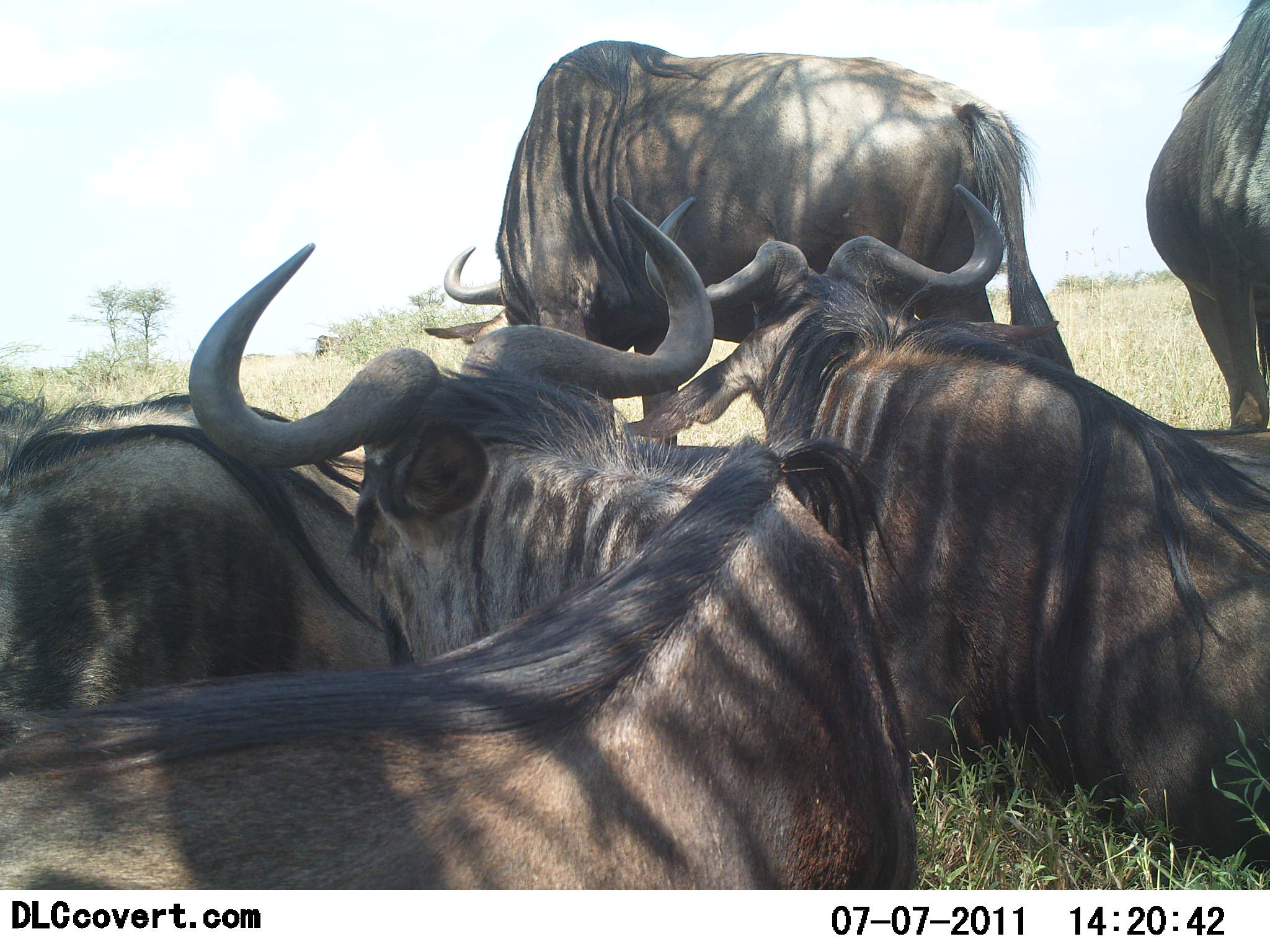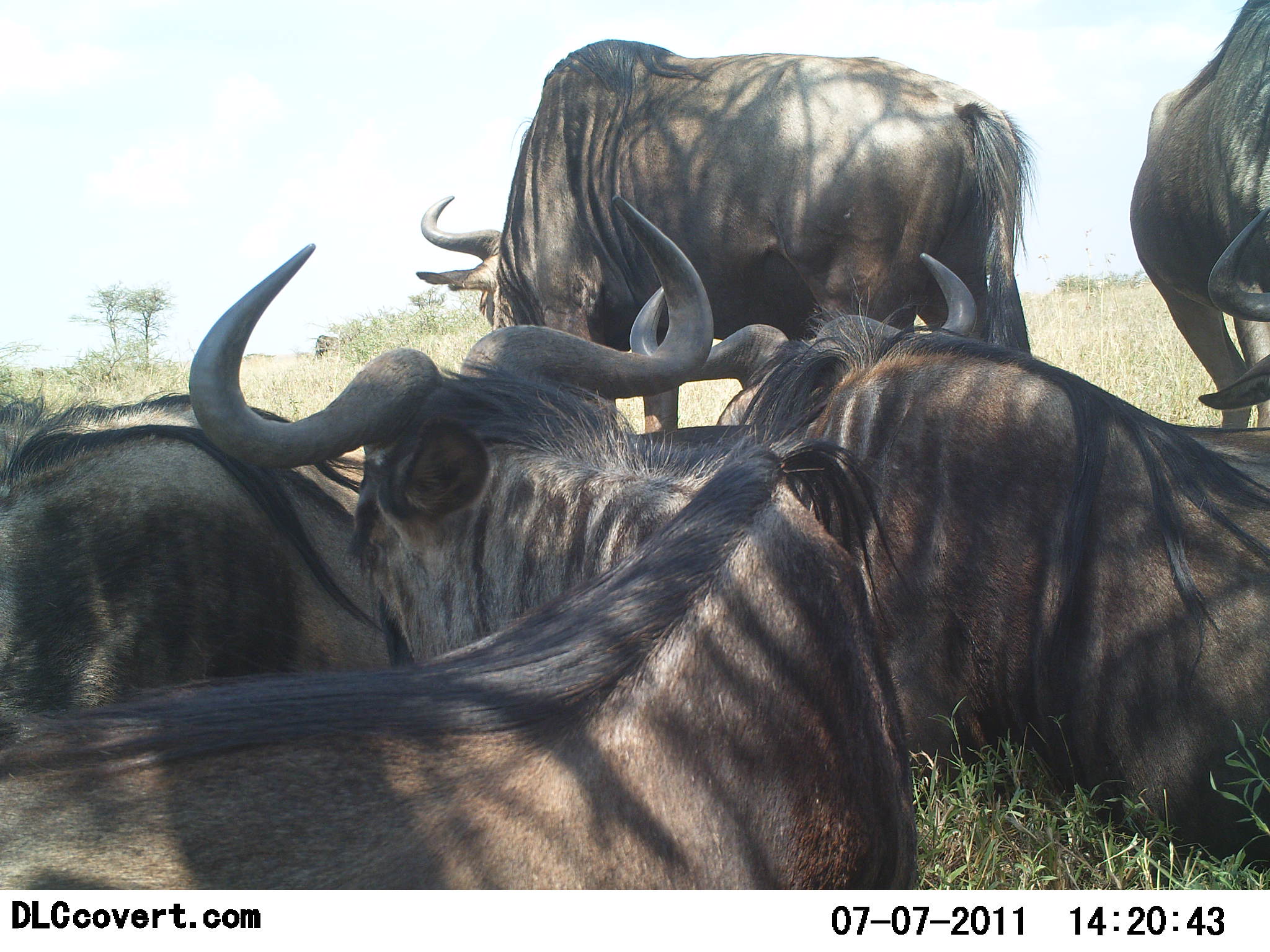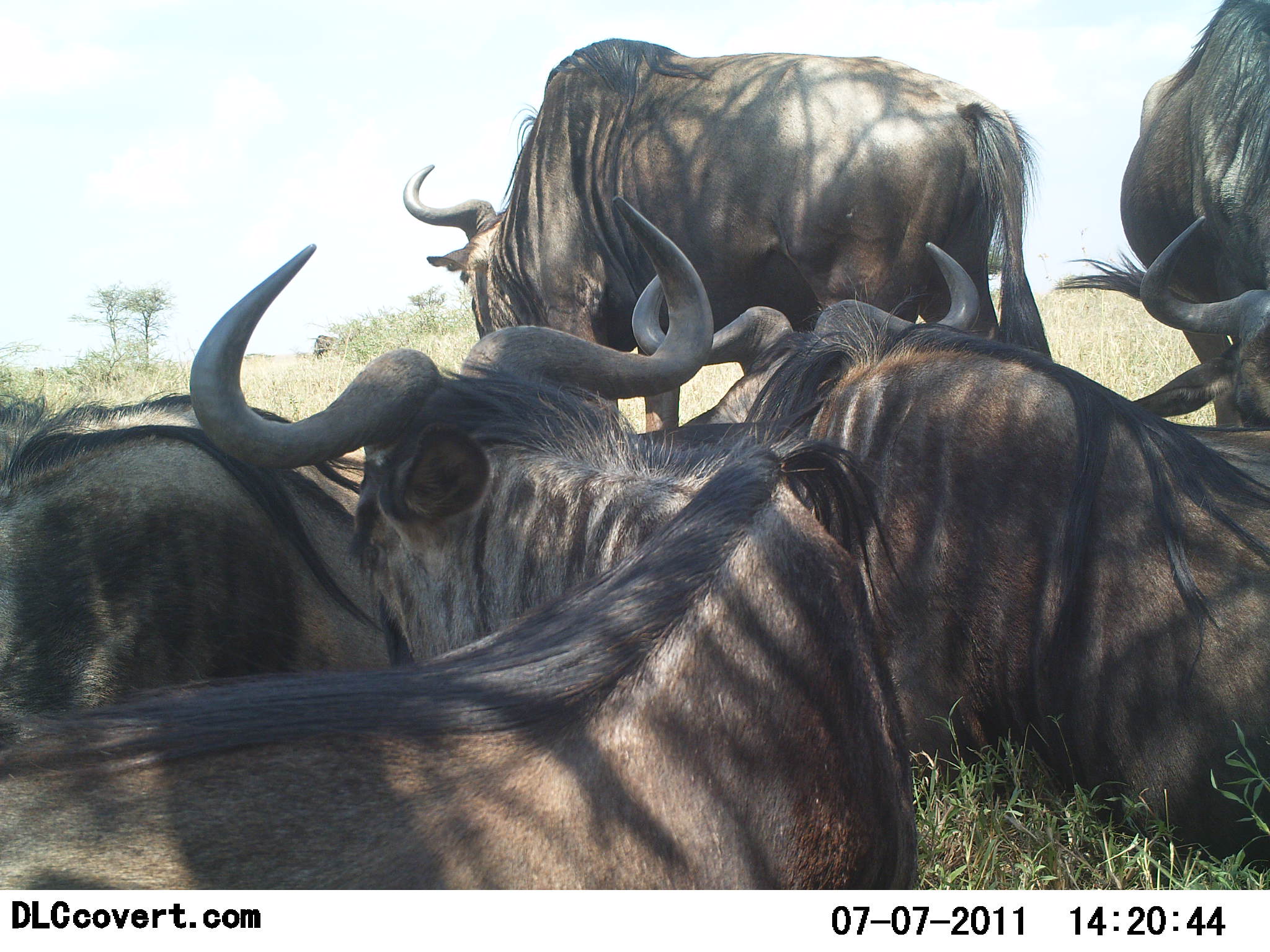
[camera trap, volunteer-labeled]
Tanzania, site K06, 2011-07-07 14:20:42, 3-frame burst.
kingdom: Animalia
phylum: Chordata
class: Mammalia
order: Artiodactyla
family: Bovidae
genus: Connochaetes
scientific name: Connochaetes taurinus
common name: blue wildebeest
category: wildebeest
Wildebeest (blue wildebeest) (Connochaetes taurinus), count 5. Behavior (volunteer vote fractions): standing 55%, resting 100%, moving 0%, interacting 0%. Young present (vote fraction): 0%. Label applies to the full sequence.